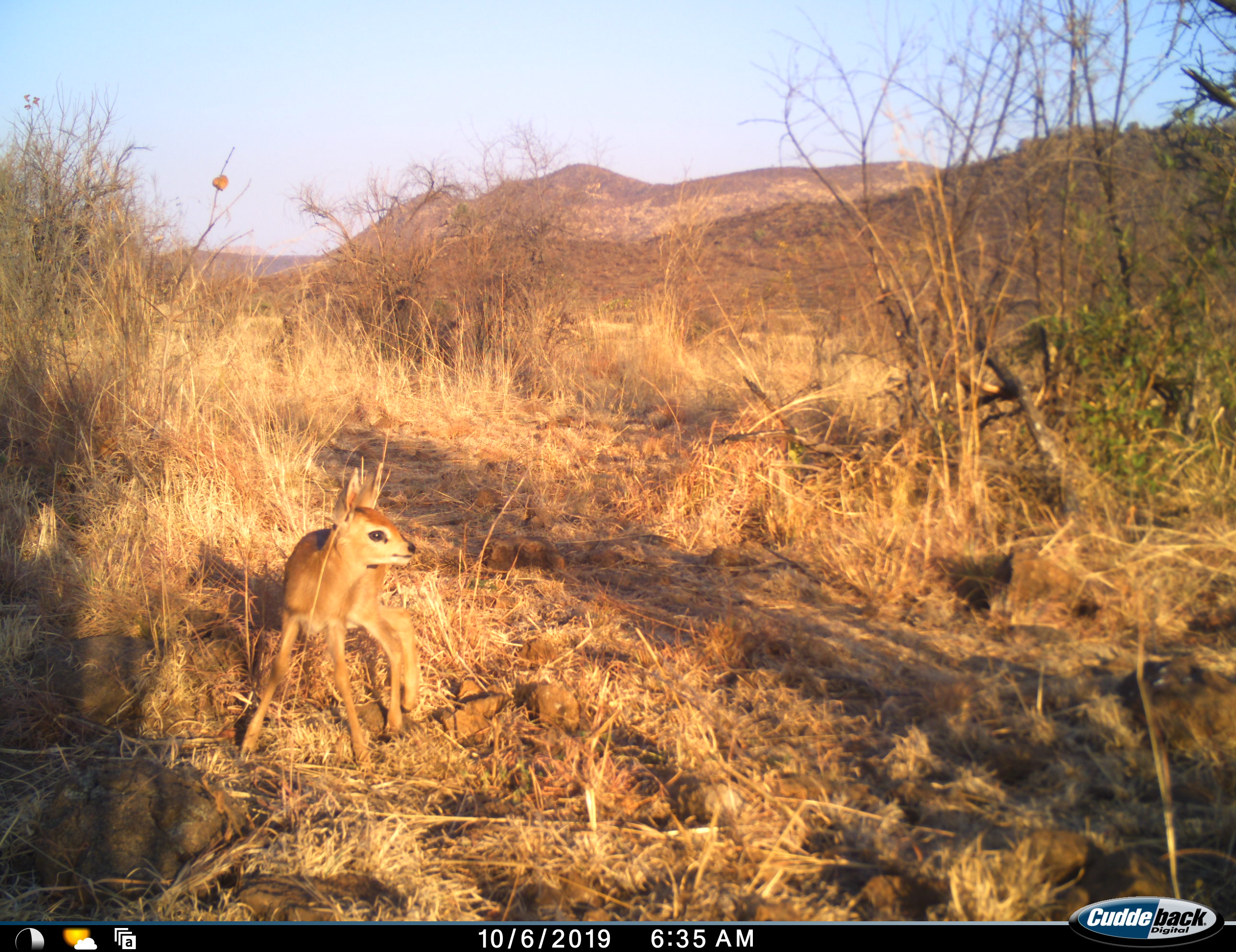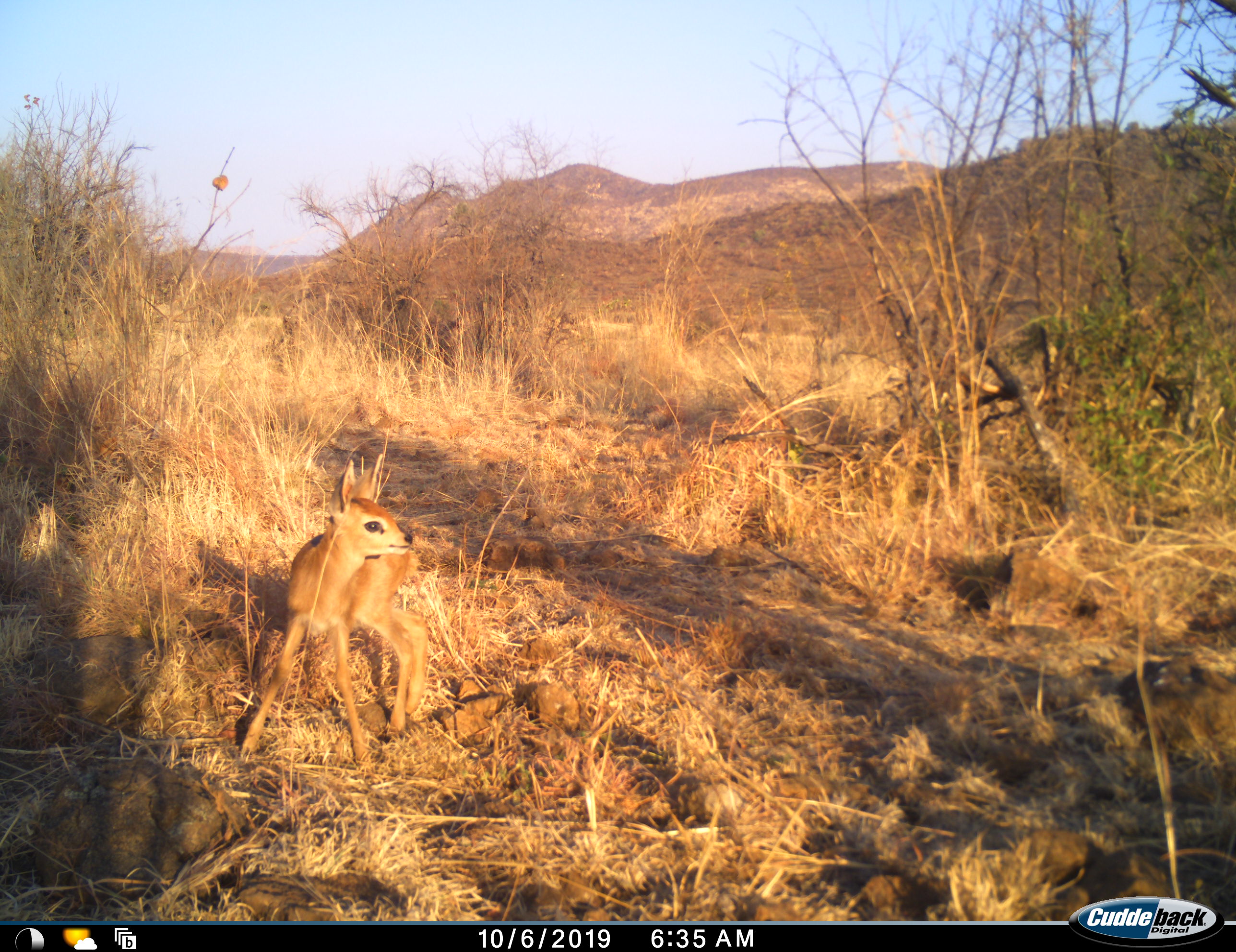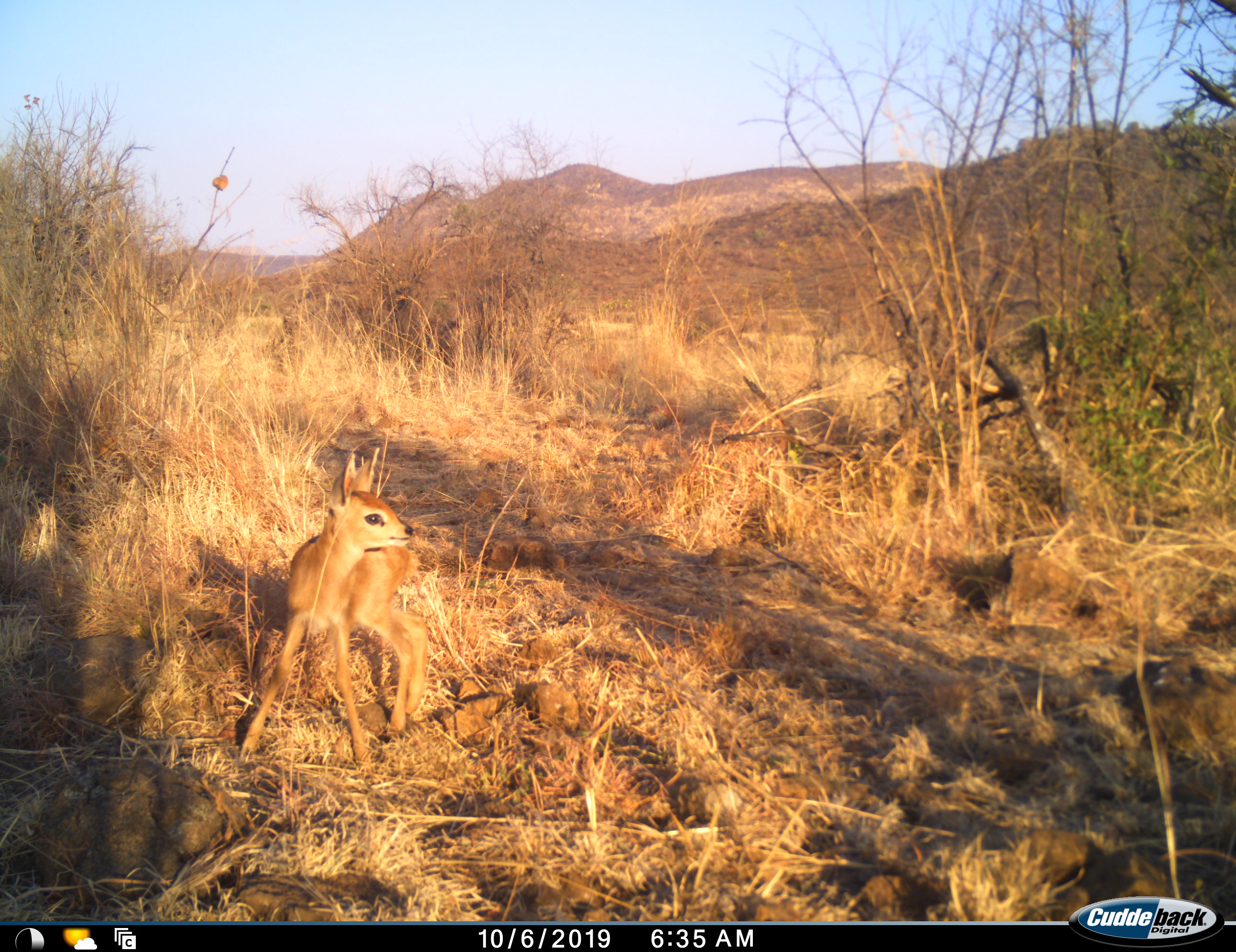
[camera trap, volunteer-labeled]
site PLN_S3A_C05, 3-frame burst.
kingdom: Animalia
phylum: Chordata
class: Mammalia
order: Artiodactyla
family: Bovidae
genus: Oreotragus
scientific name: Oreotragus oreotragus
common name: klipspringer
Klipspringer (Oreotragus oreotragus), count 1. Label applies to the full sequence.